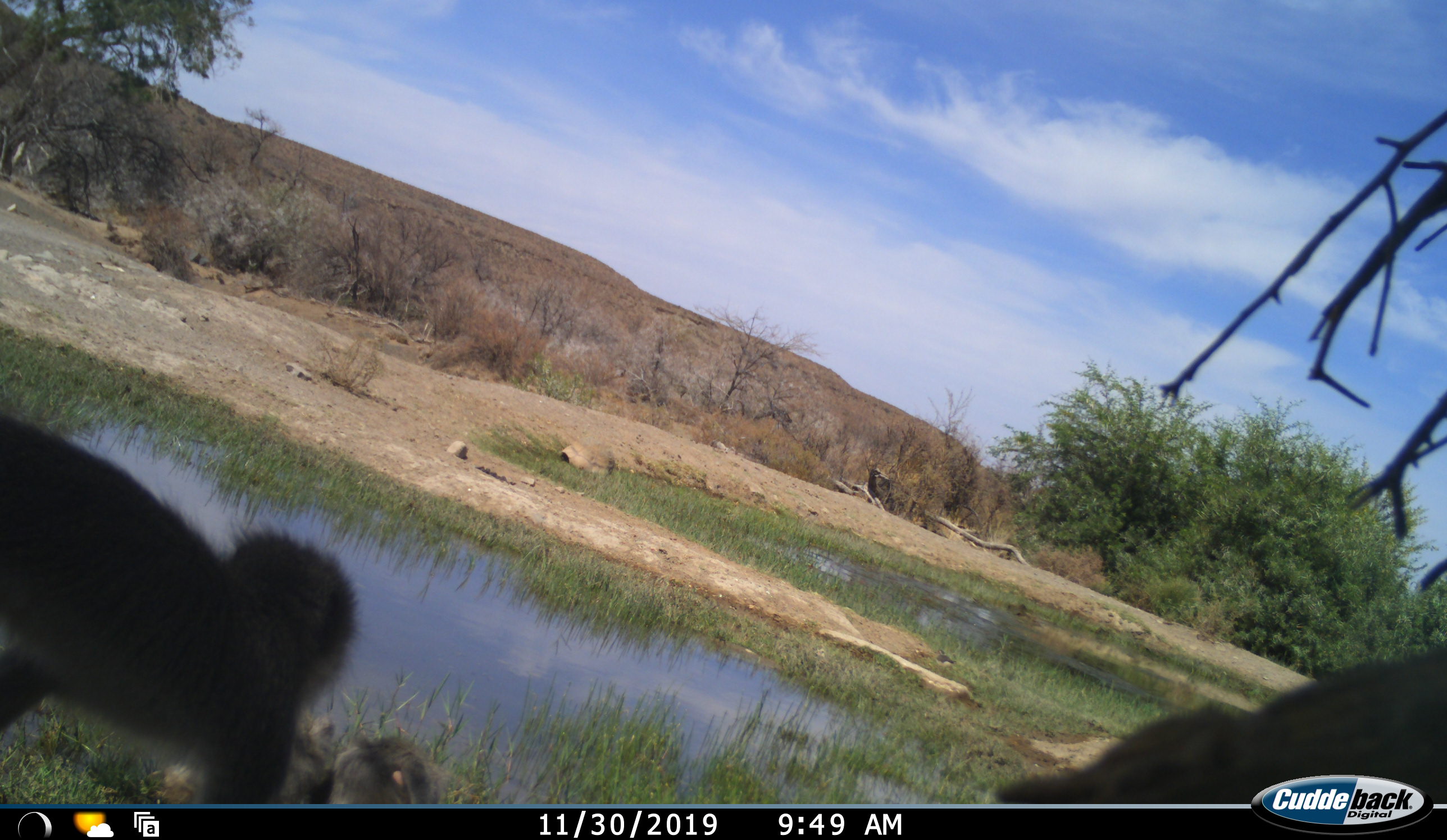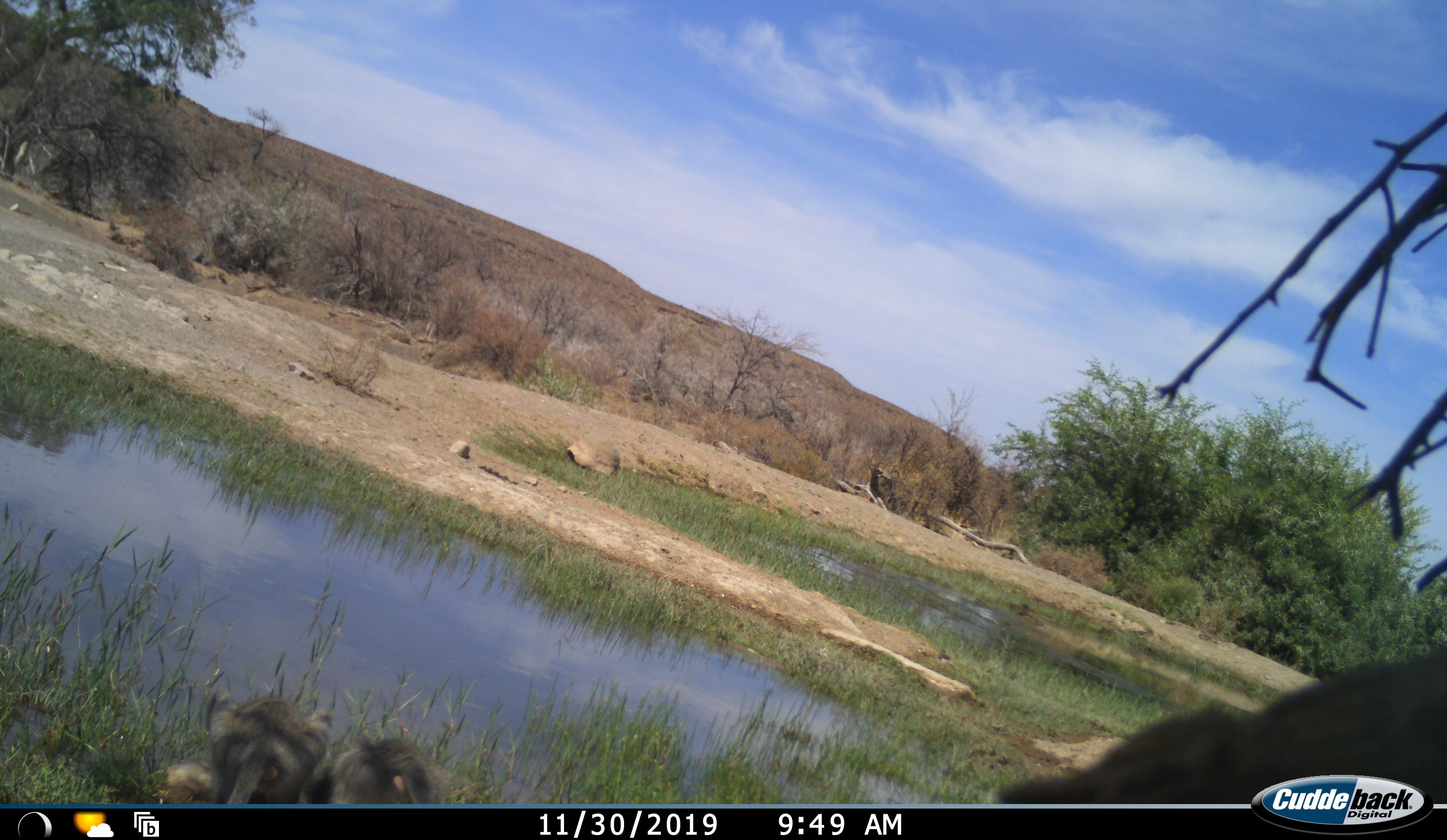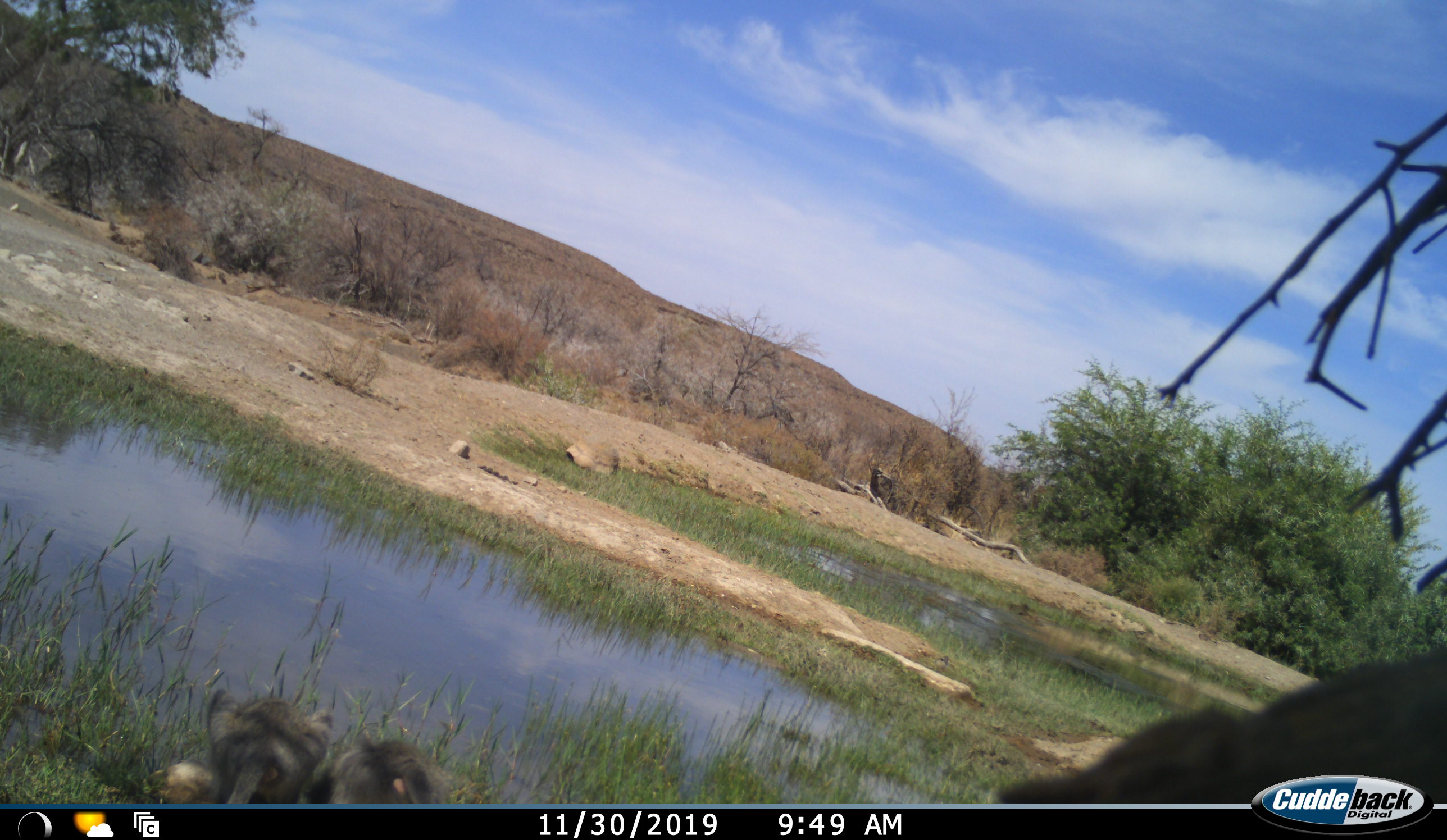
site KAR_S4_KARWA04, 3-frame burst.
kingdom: Animalia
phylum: Chordata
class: Mammalia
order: Primates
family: Cercopithecidae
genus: Chlorocebus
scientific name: Chlorocebus pygerythrus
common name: vervet monkey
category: monkeyvervet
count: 3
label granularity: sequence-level